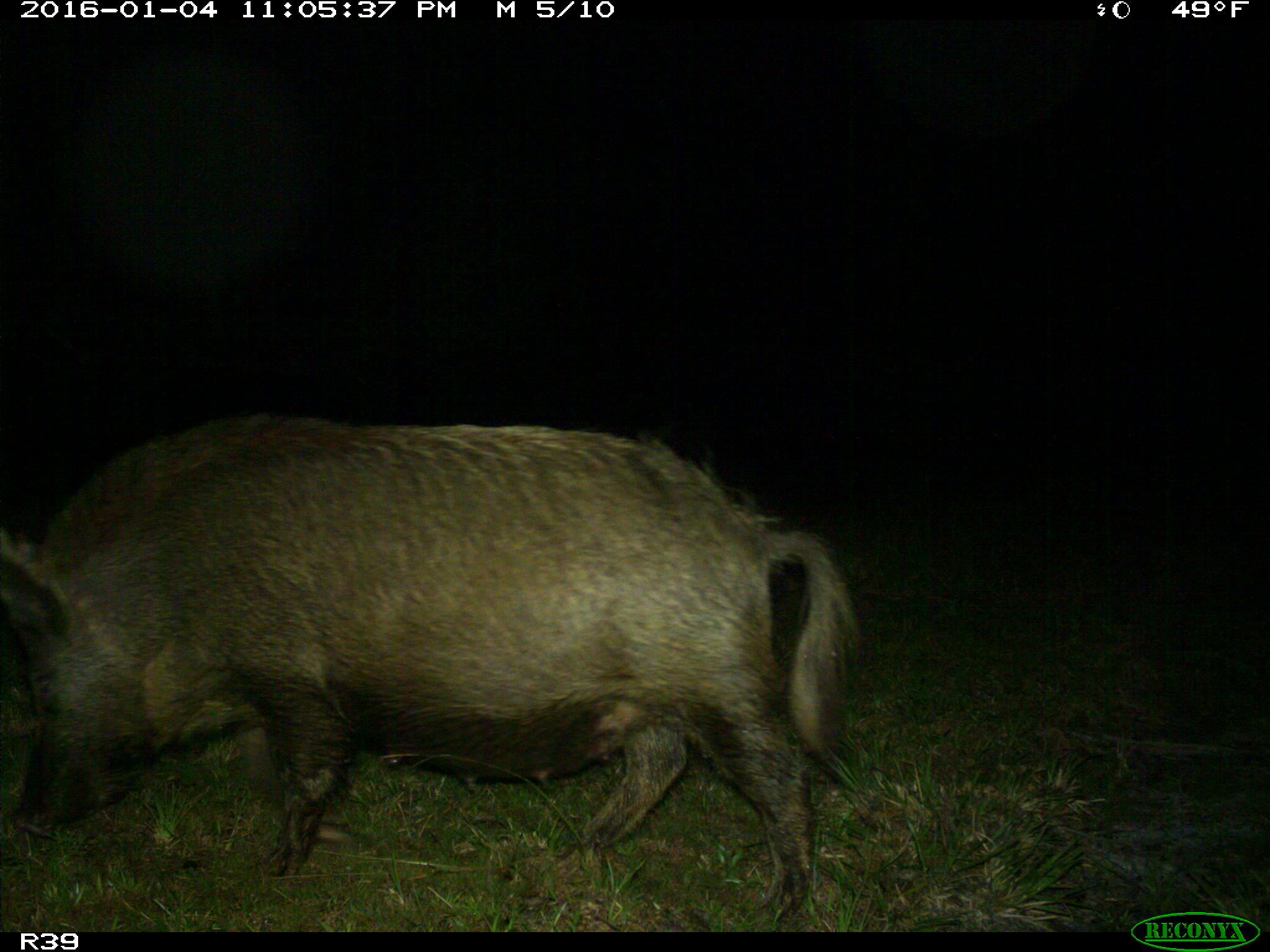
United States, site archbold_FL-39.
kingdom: Animalia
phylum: Chordata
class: Mammalia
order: Artiodactyla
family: Suidae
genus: Sus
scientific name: Sus scrofa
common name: wild boar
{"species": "Sus scrofa (wild boar)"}